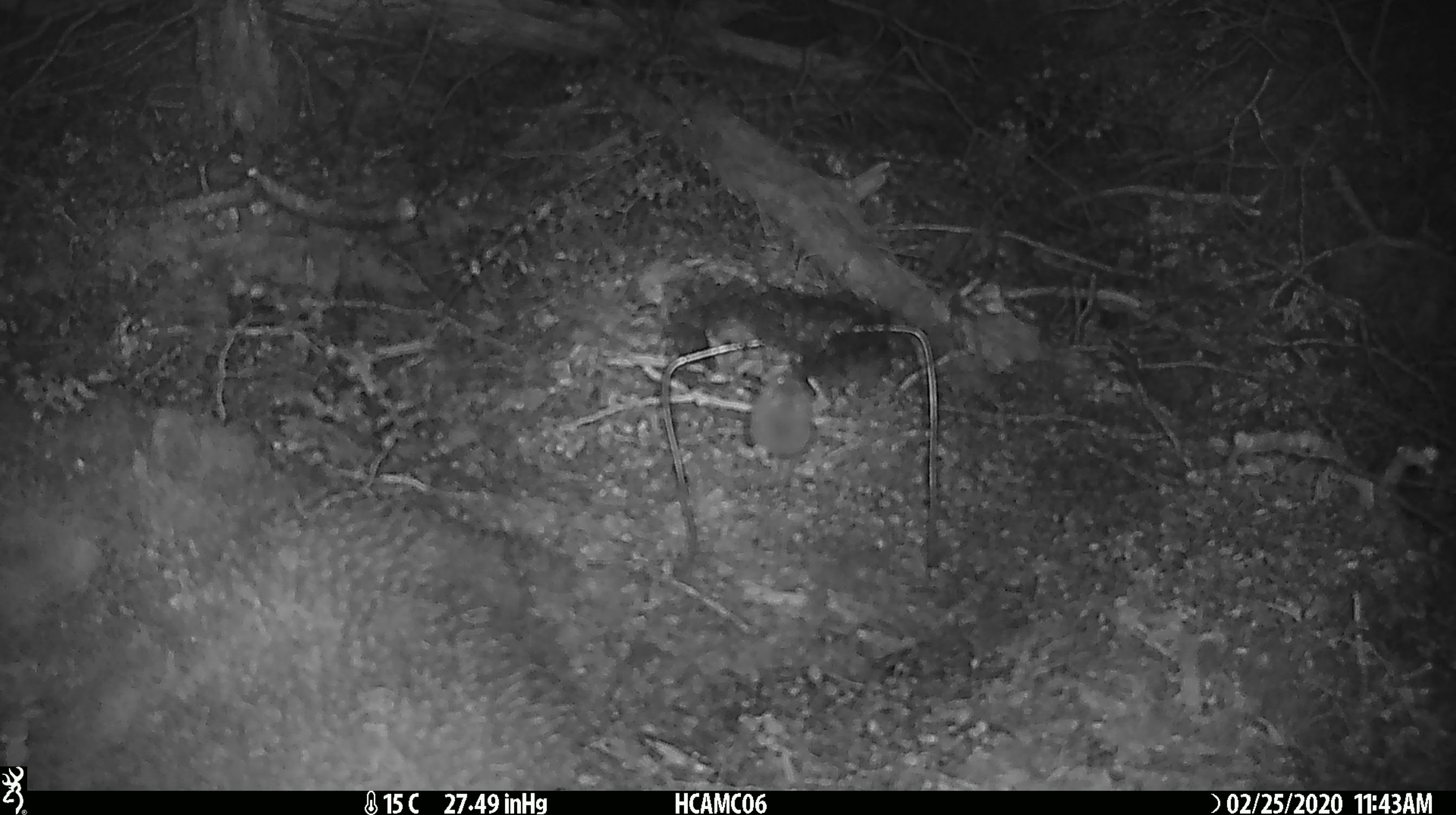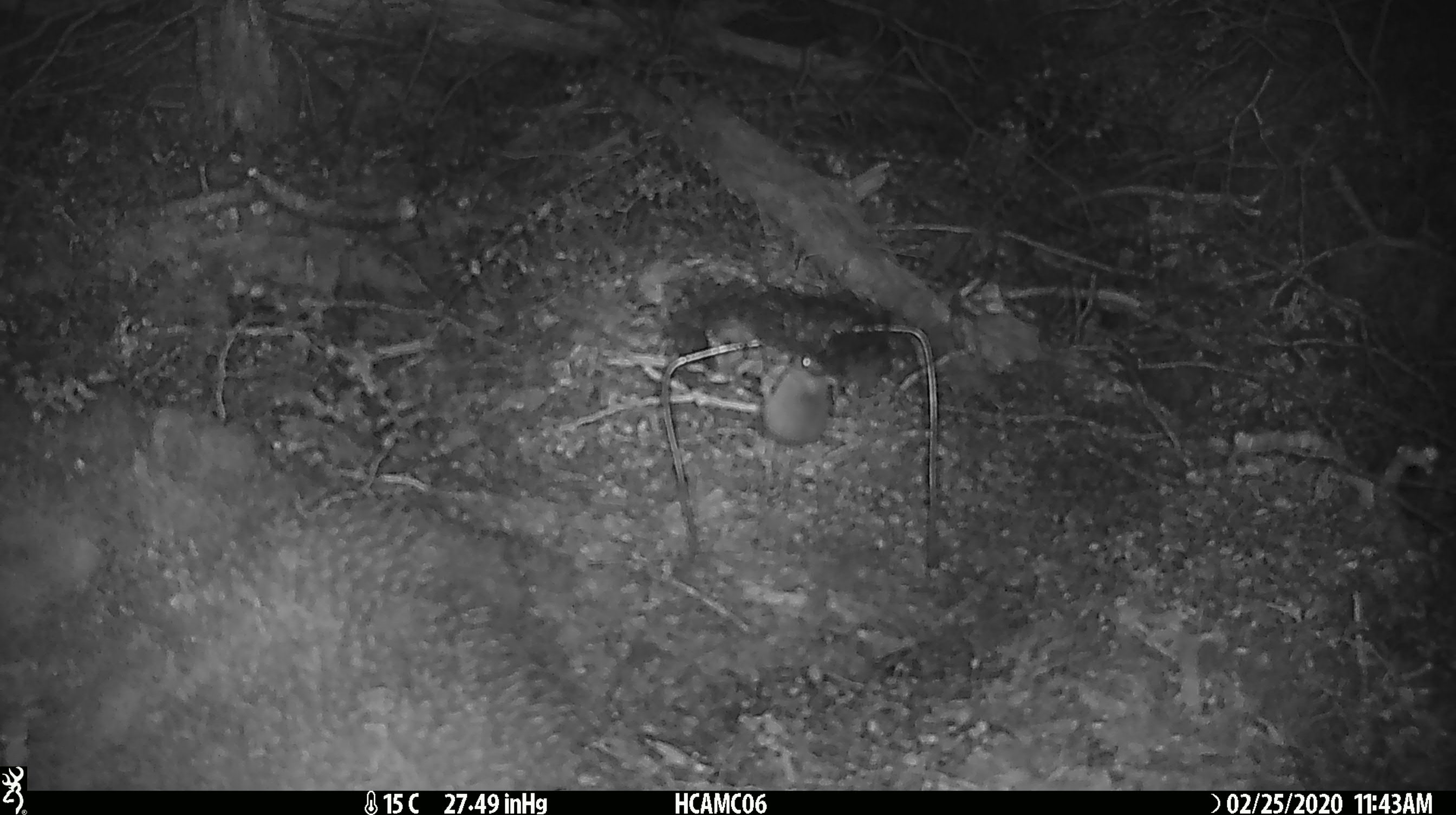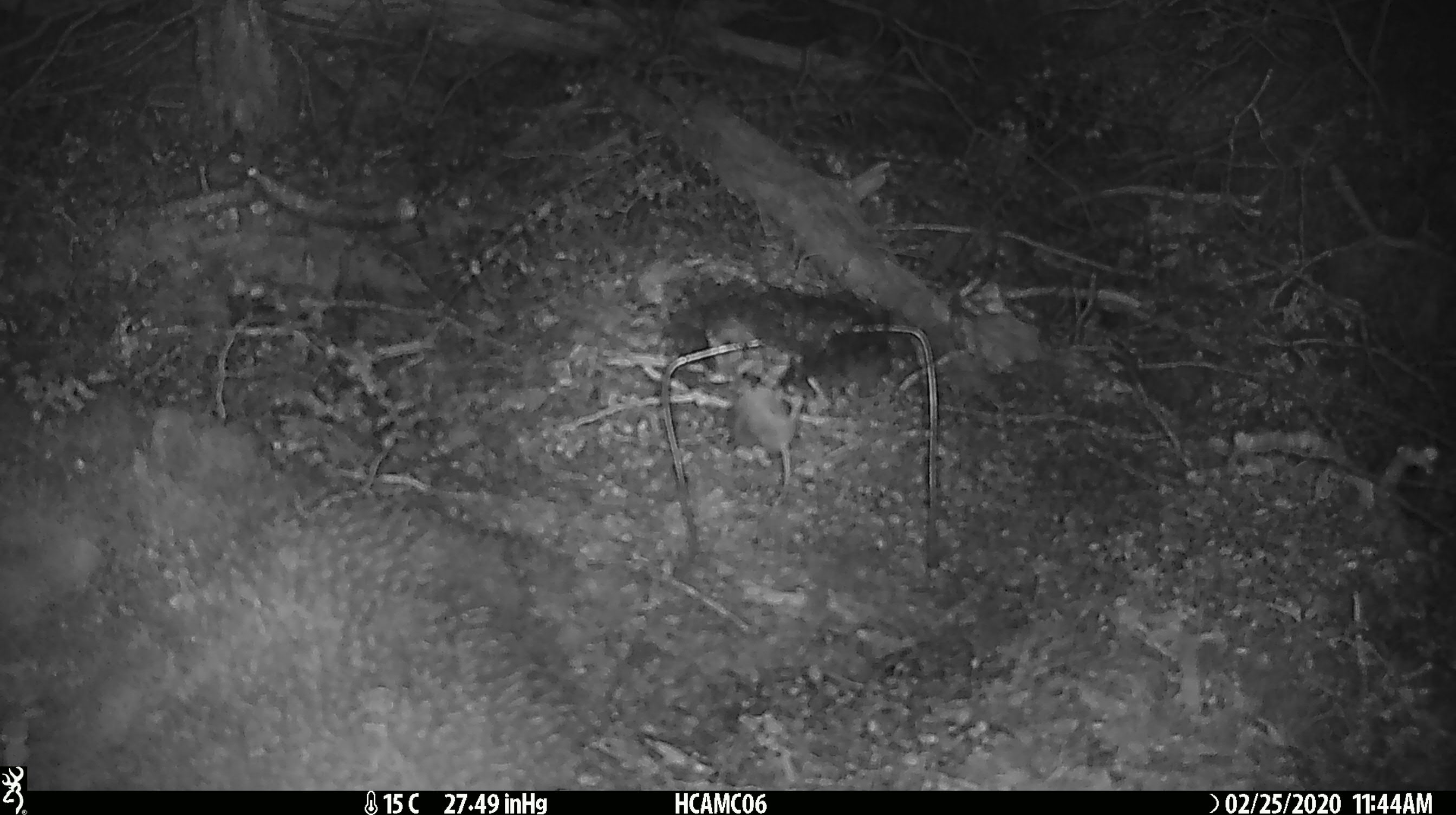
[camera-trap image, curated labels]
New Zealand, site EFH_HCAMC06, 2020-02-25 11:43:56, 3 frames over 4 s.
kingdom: Animalia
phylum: Chordata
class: Mammalia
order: Rodentia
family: Muridae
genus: Mus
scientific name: Mus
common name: mouse